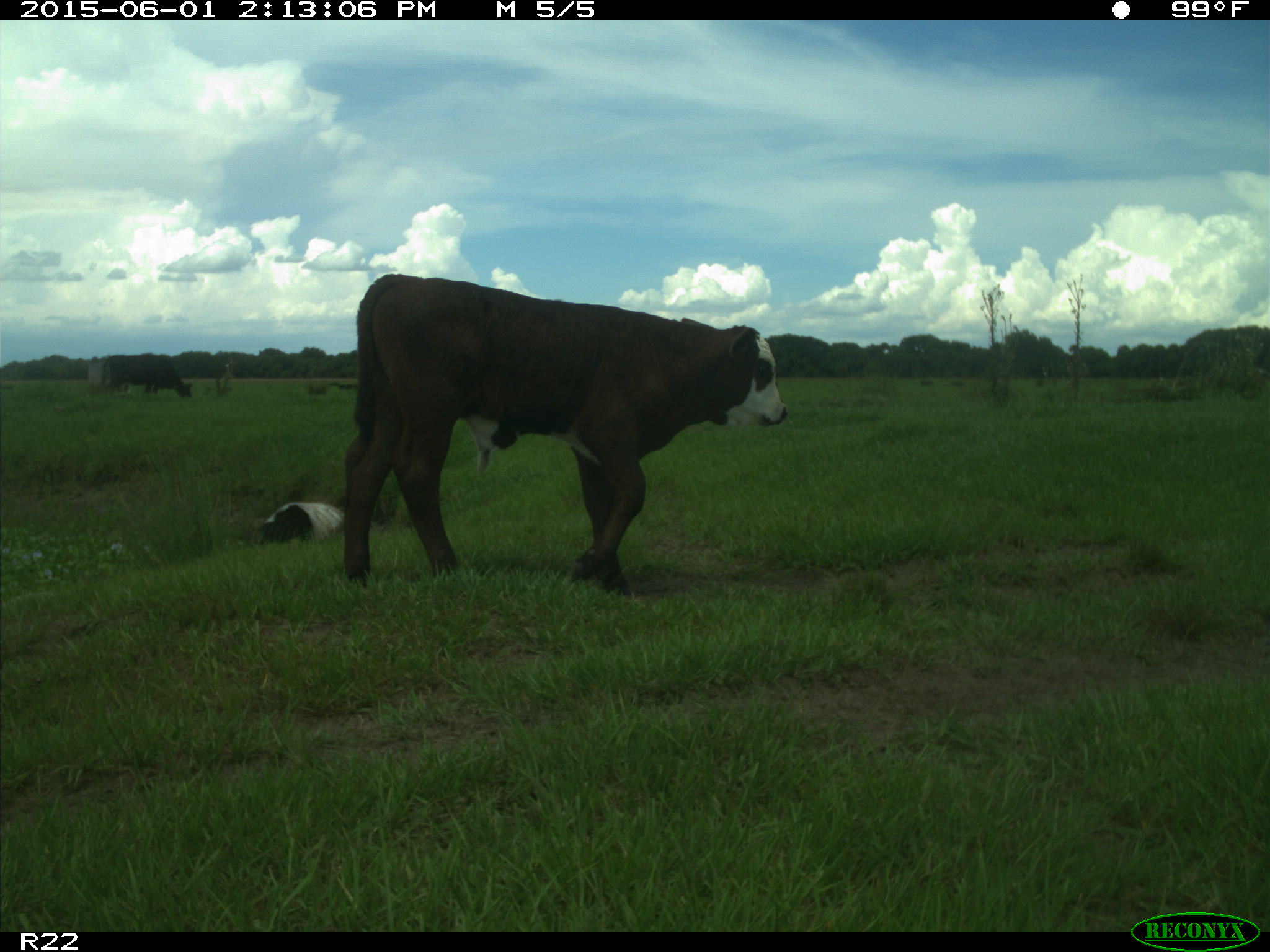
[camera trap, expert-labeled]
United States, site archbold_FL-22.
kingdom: Animalia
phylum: Chordata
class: Mammalia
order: Artiodactyla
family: Bovidae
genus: Bos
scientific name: Bos taurus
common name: domestic cow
Bos taurus (domestic cow).